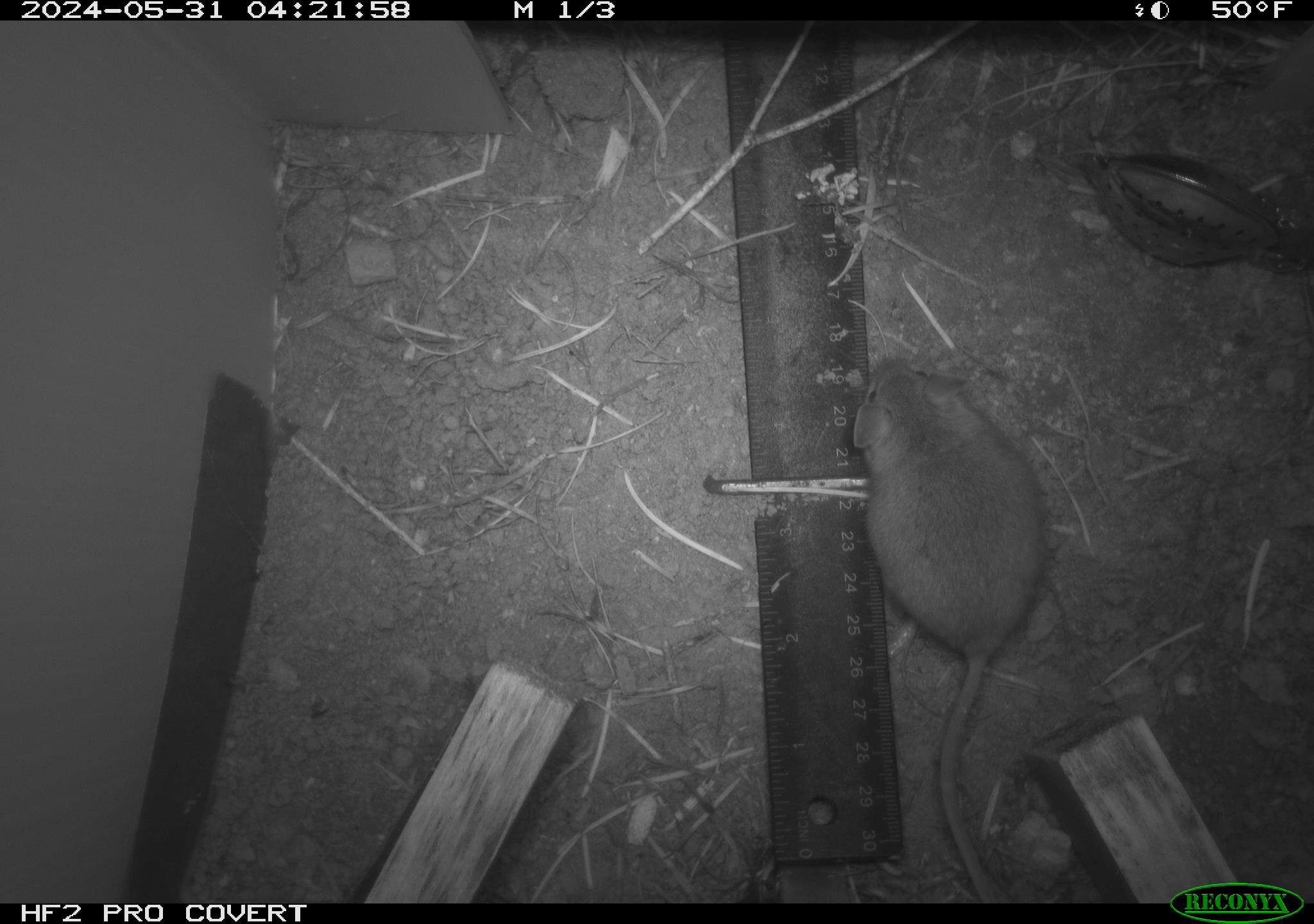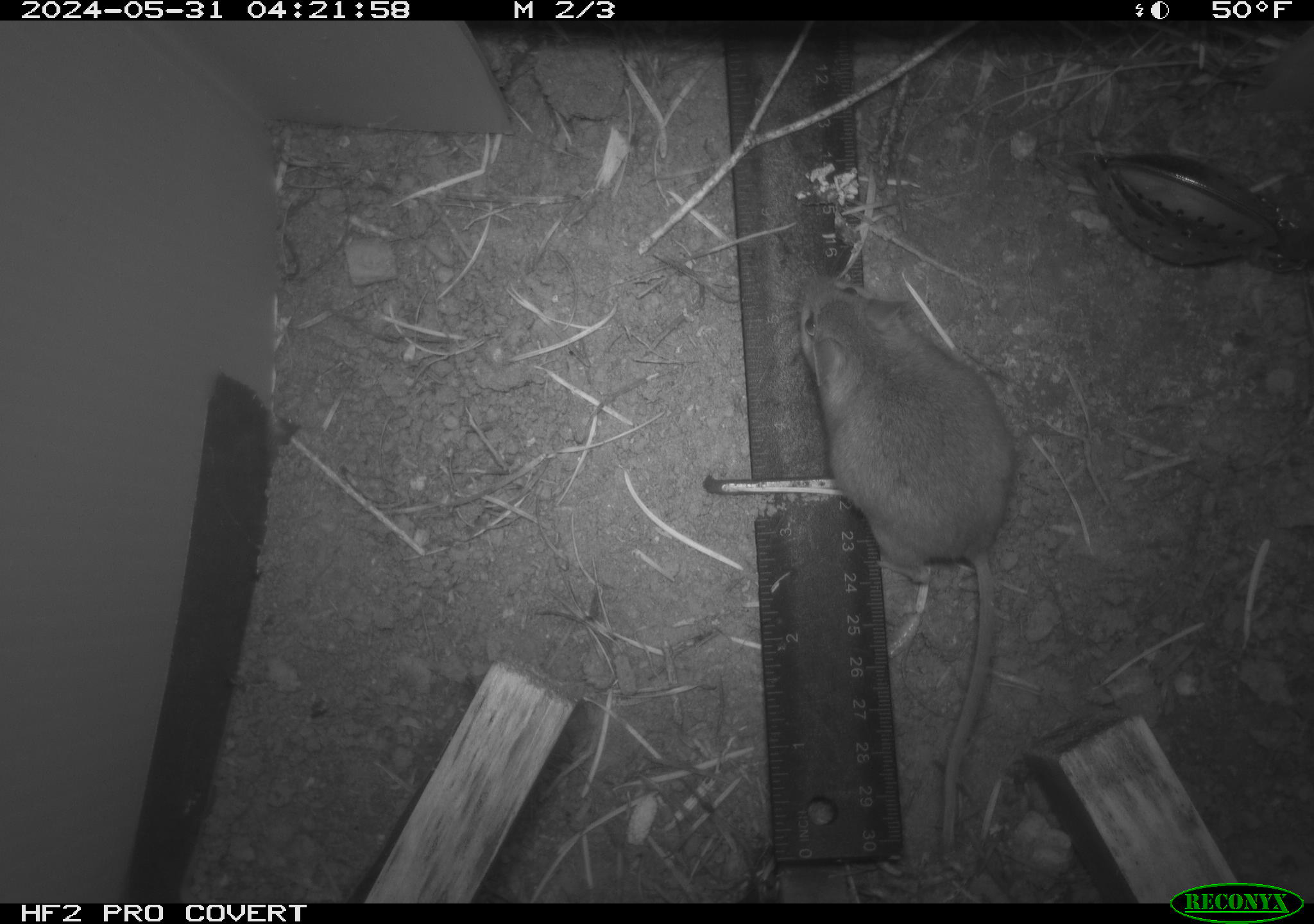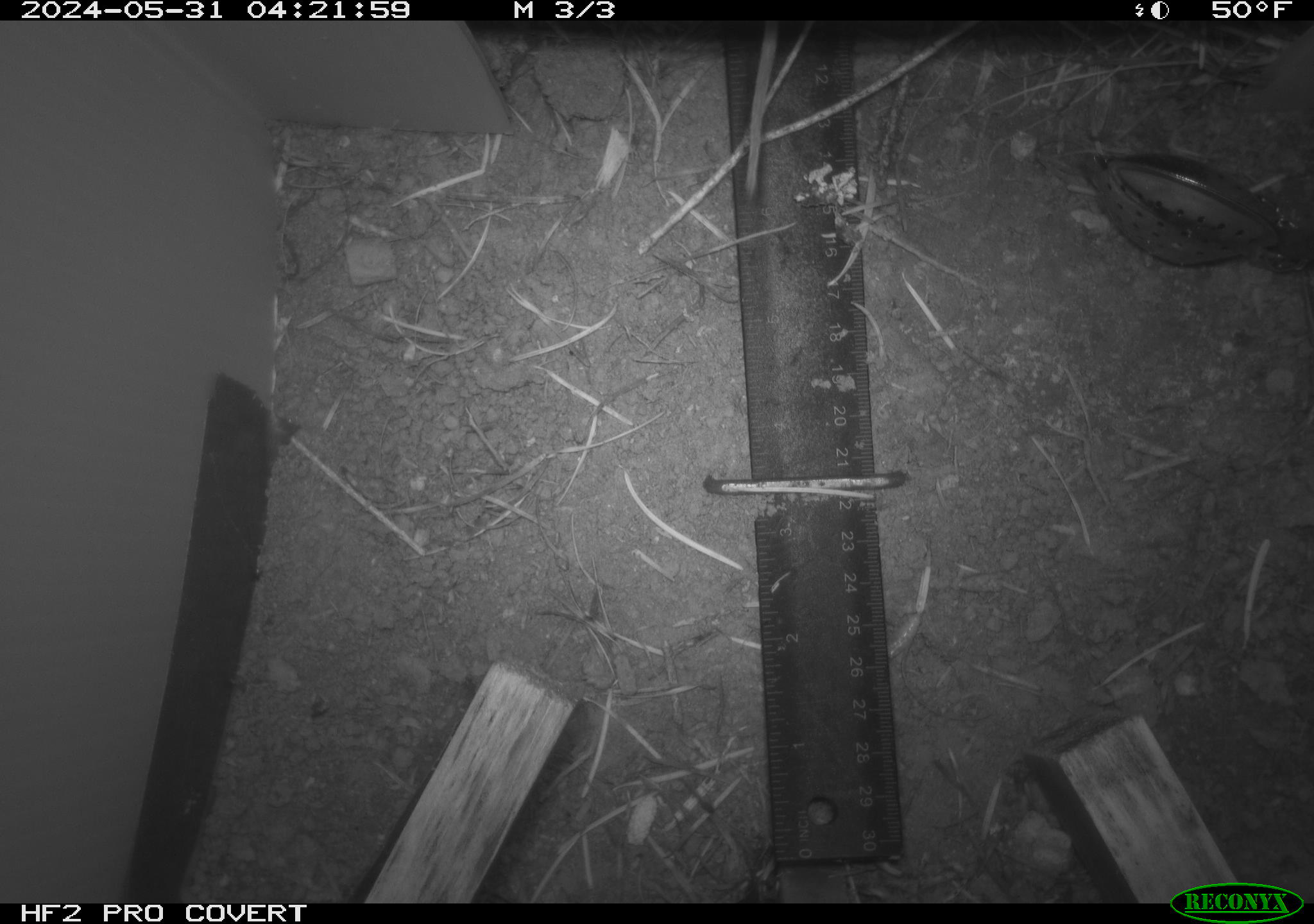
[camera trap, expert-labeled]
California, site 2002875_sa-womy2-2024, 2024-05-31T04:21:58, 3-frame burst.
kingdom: Animalia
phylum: Chordata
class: Mammalia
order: Rodentia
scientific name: Rodentia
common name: mouse species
Mouse species (Rodentia).